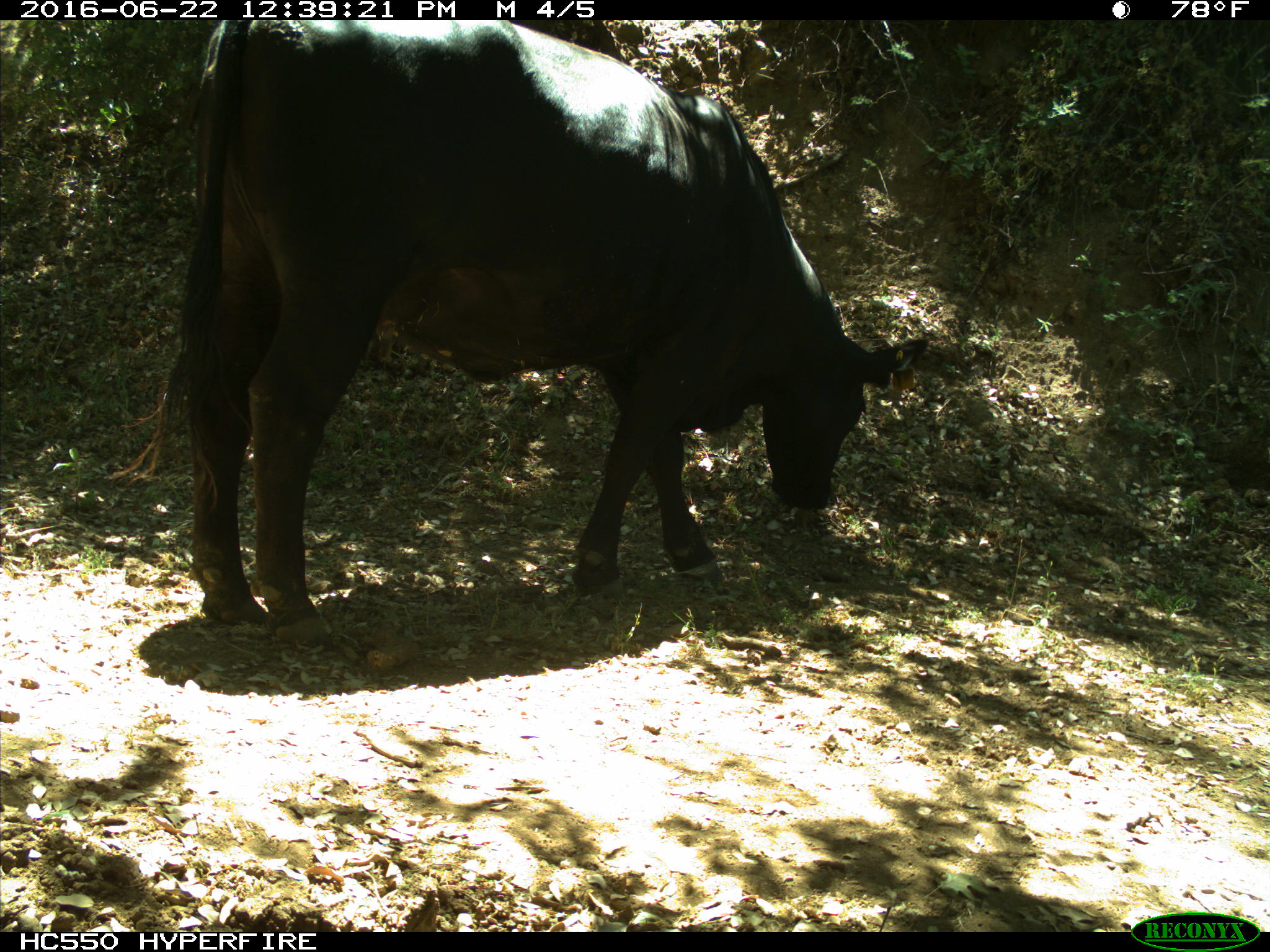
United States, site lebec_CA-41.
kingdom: Animalia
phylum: Chordata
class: Mammalia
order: Artiodactyla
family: Bovidae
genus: Bos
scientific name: Bos taurus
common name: domestic cow